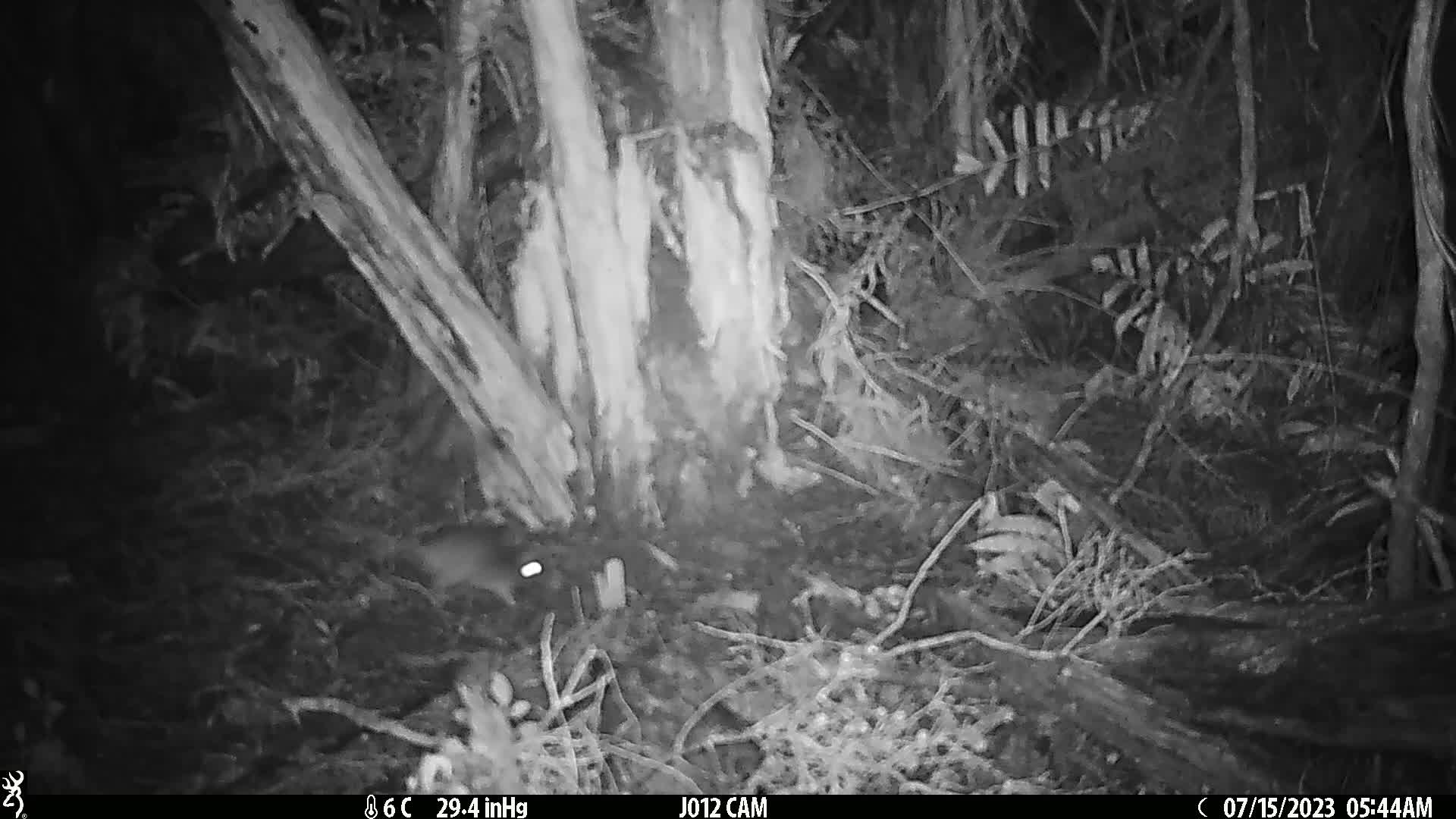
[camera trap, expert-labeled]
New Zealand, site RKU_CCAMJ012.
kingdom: Animalia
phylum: Chordata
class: Mammalia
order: Rodentia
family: Muridae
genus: Rattus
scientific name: Rattus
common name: rat